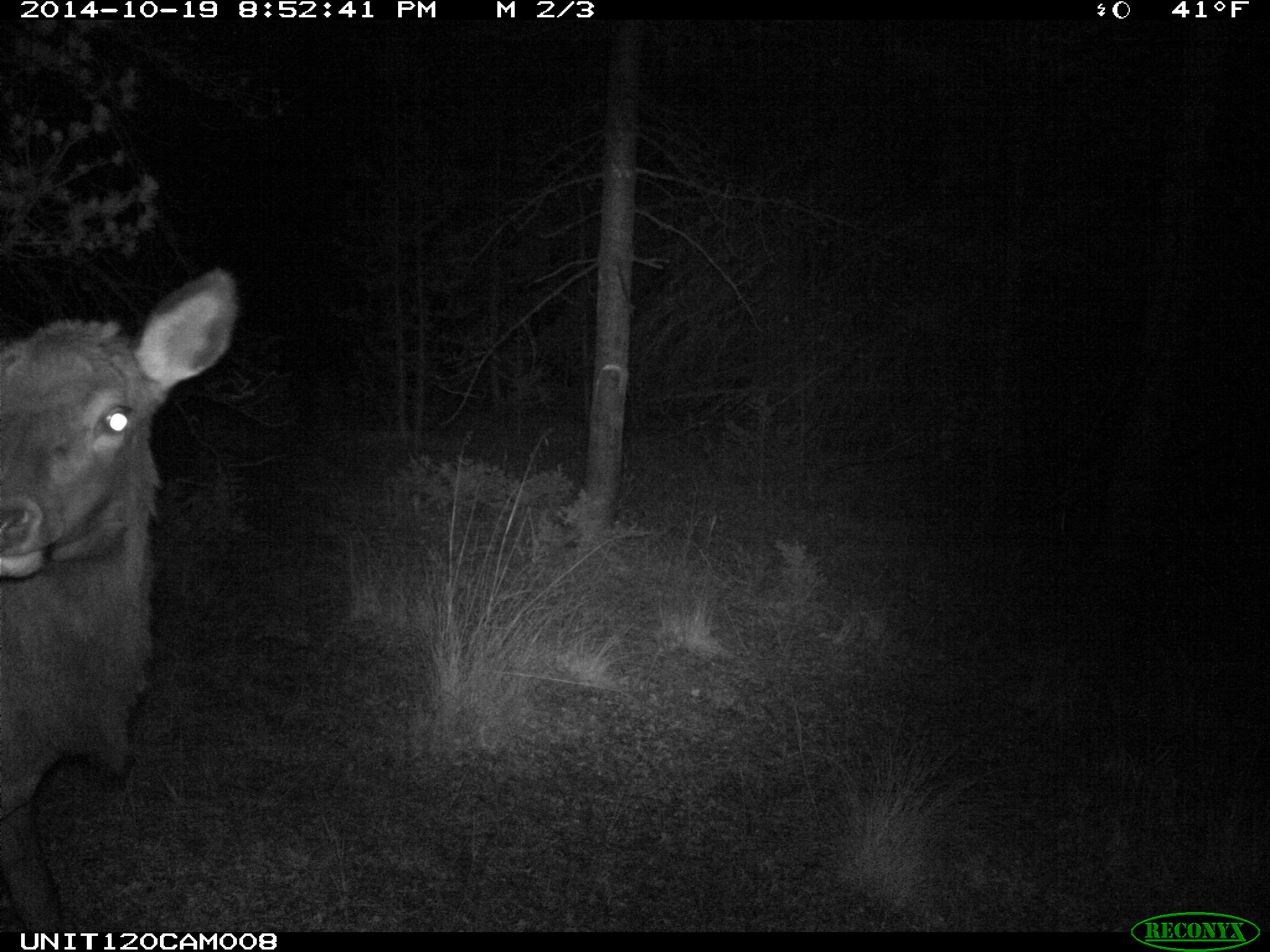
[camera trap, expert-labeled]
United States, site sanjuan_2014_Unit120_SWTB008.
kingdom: Animalia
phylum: Chordata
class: Mammalia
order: Artiodactyla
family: Cervidae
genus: Cervus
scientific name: Cervus elaphus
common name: red deer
Cervus elaphus (red deer).